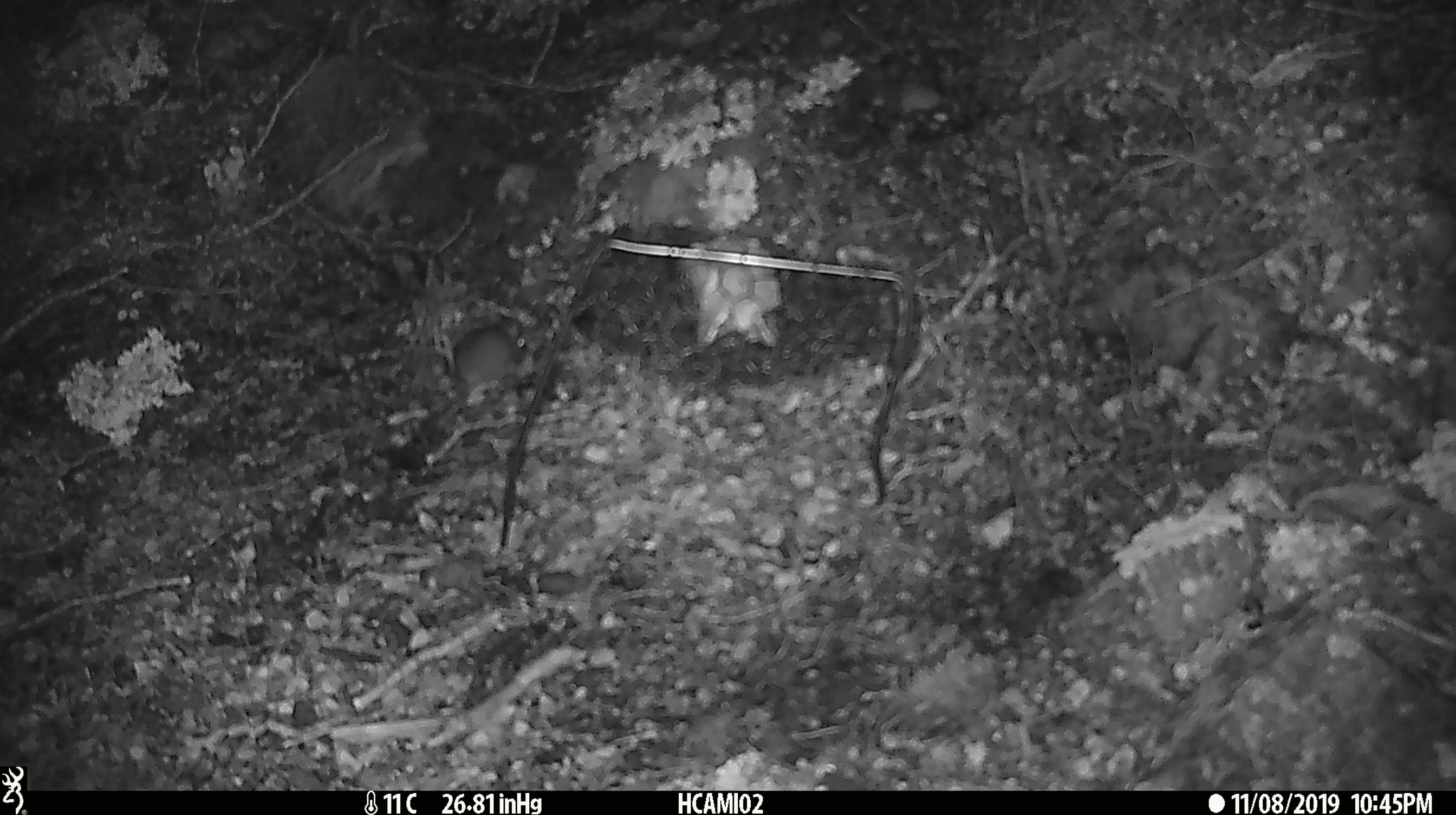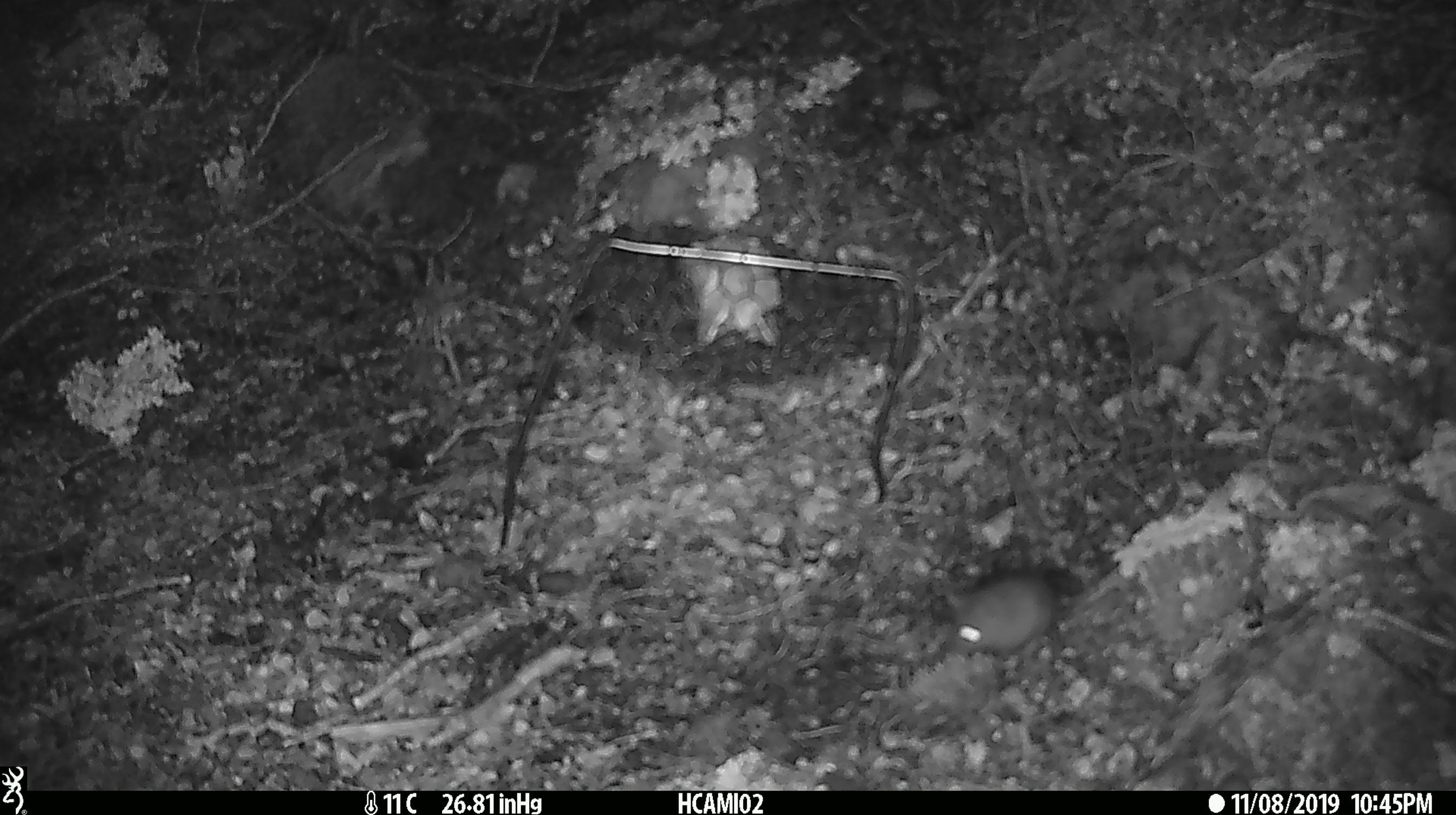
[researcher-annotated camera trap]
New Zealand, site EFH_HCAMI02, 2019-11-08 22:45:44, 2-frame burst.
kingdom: Animalia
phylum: Chordata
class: Mammalia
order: Rodentia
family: Muridae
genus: Mus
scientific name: Mus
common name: mouse